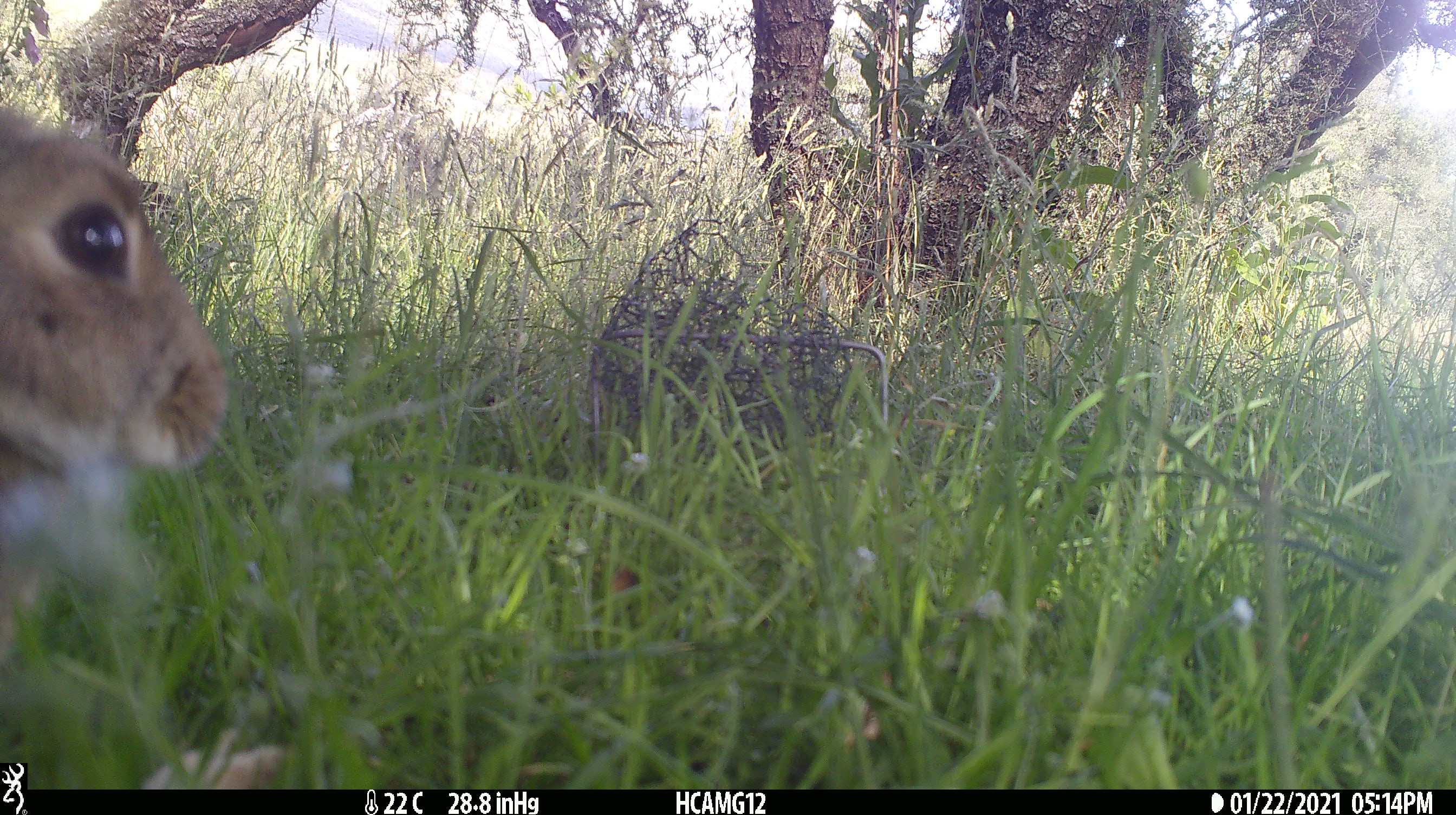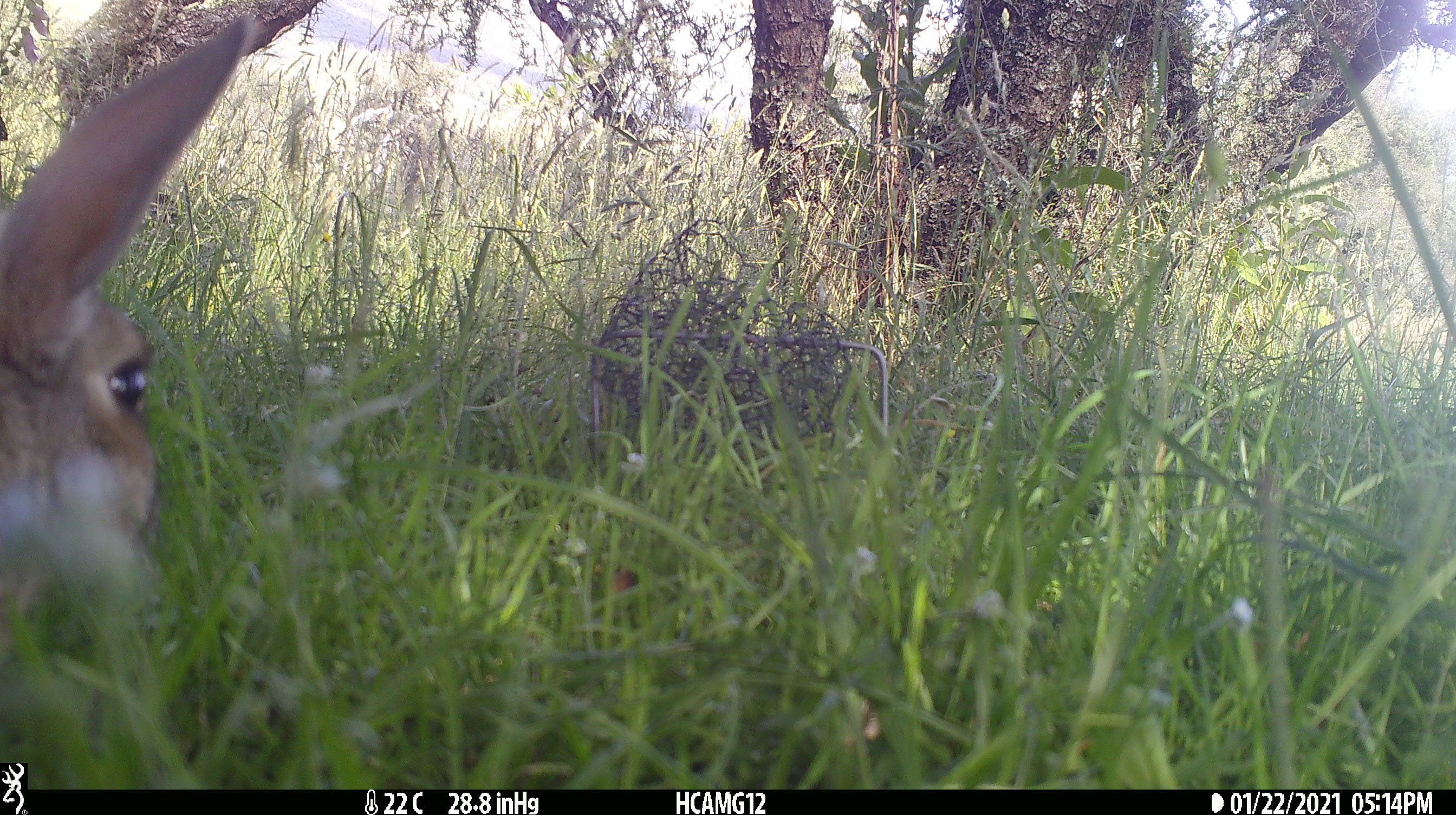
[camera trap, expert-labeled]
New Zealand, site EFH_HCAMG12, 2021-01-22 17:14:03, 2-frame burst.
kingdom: Animalia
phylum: Chordata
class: Mammalia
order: Lagomorpha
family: Leporidae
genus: Oryctolagus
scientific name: Oryctolagus cuniculus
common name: european rabbit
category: rabbit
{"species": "rabbit (european rabbit) (Oryctolagus cuniculus)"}